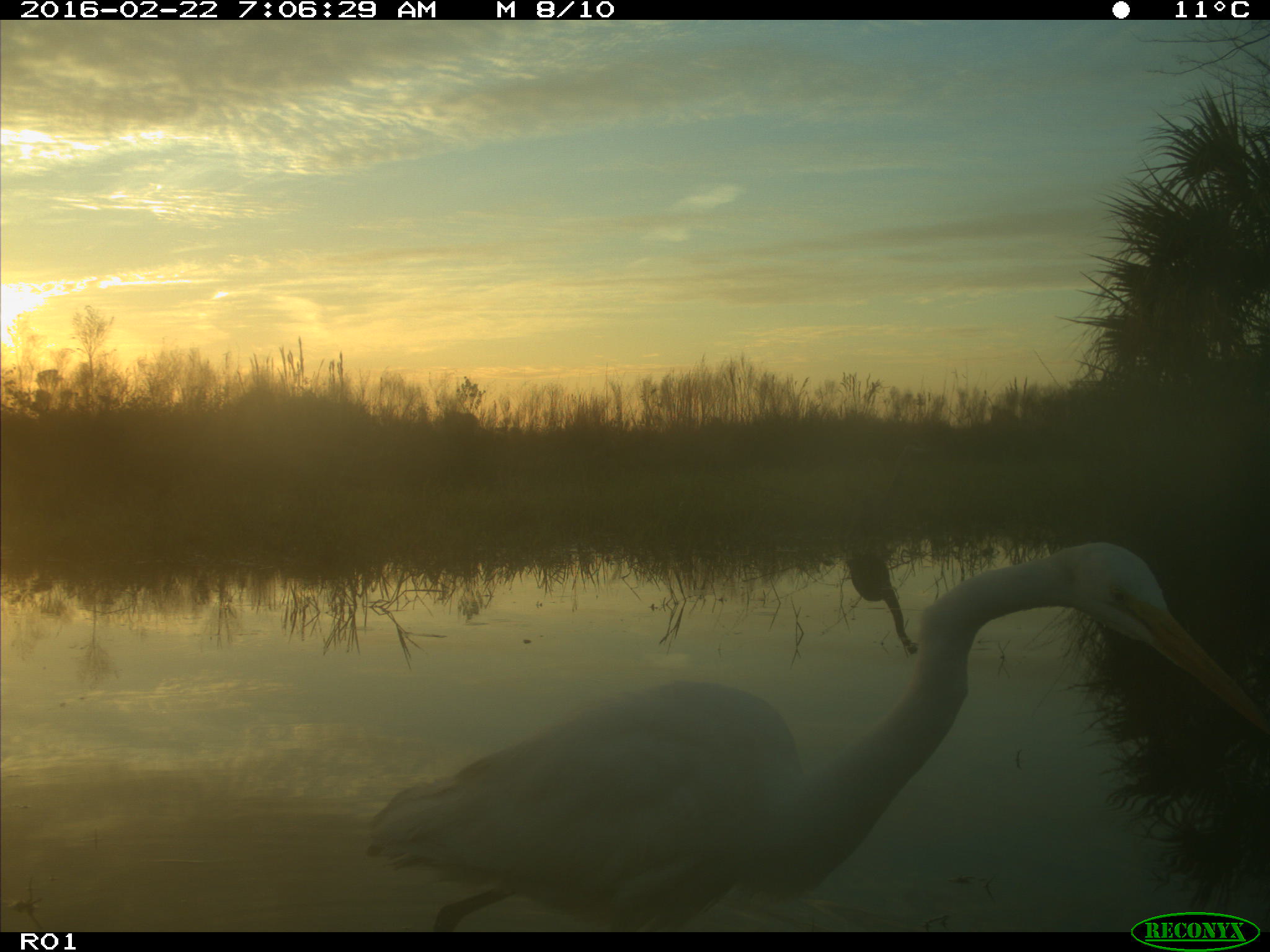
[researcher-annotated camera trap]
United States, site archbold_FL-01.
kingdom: Animalia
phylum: Chordata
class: Aves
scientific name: Aves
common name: birds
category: unidentified bird